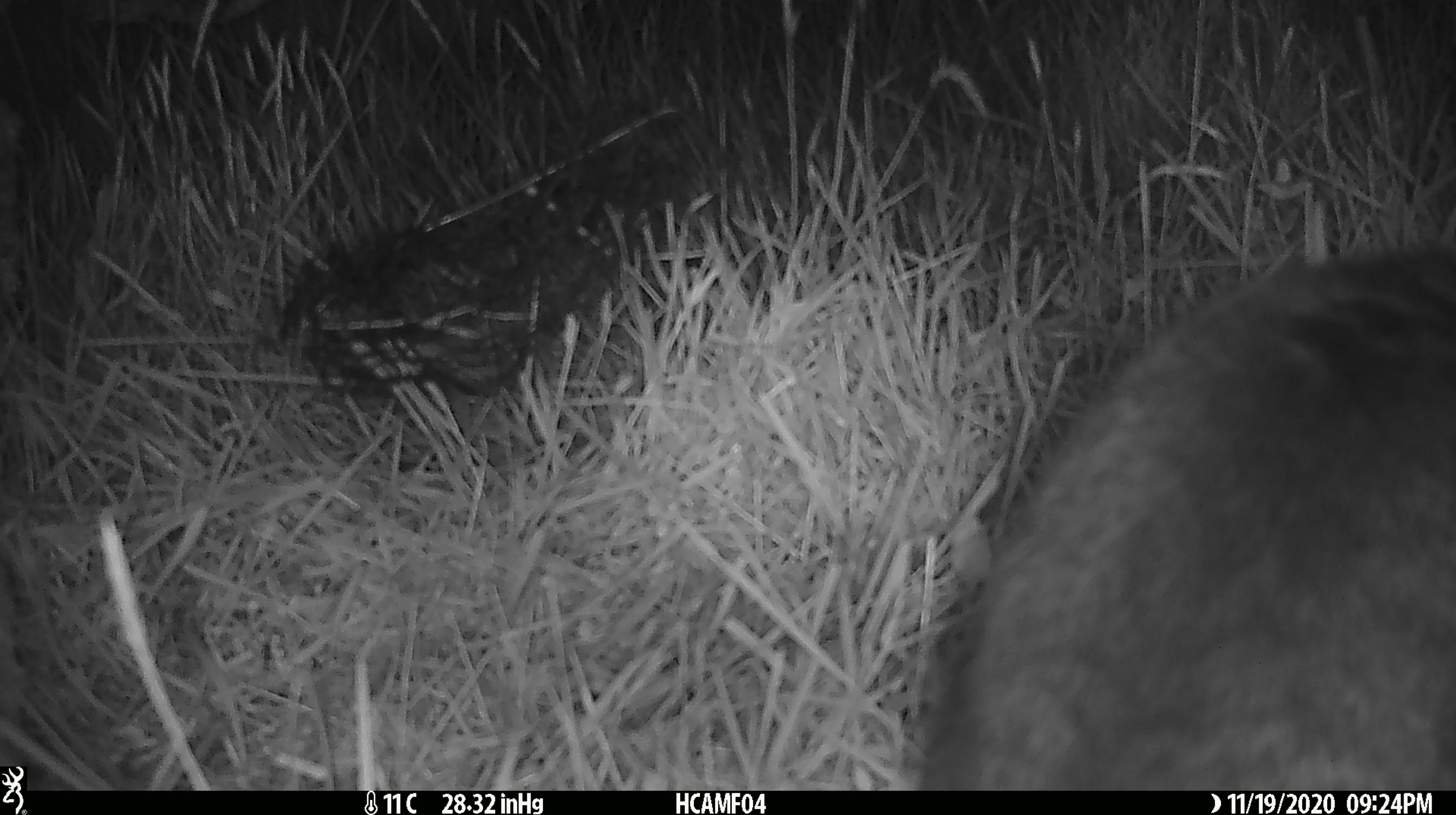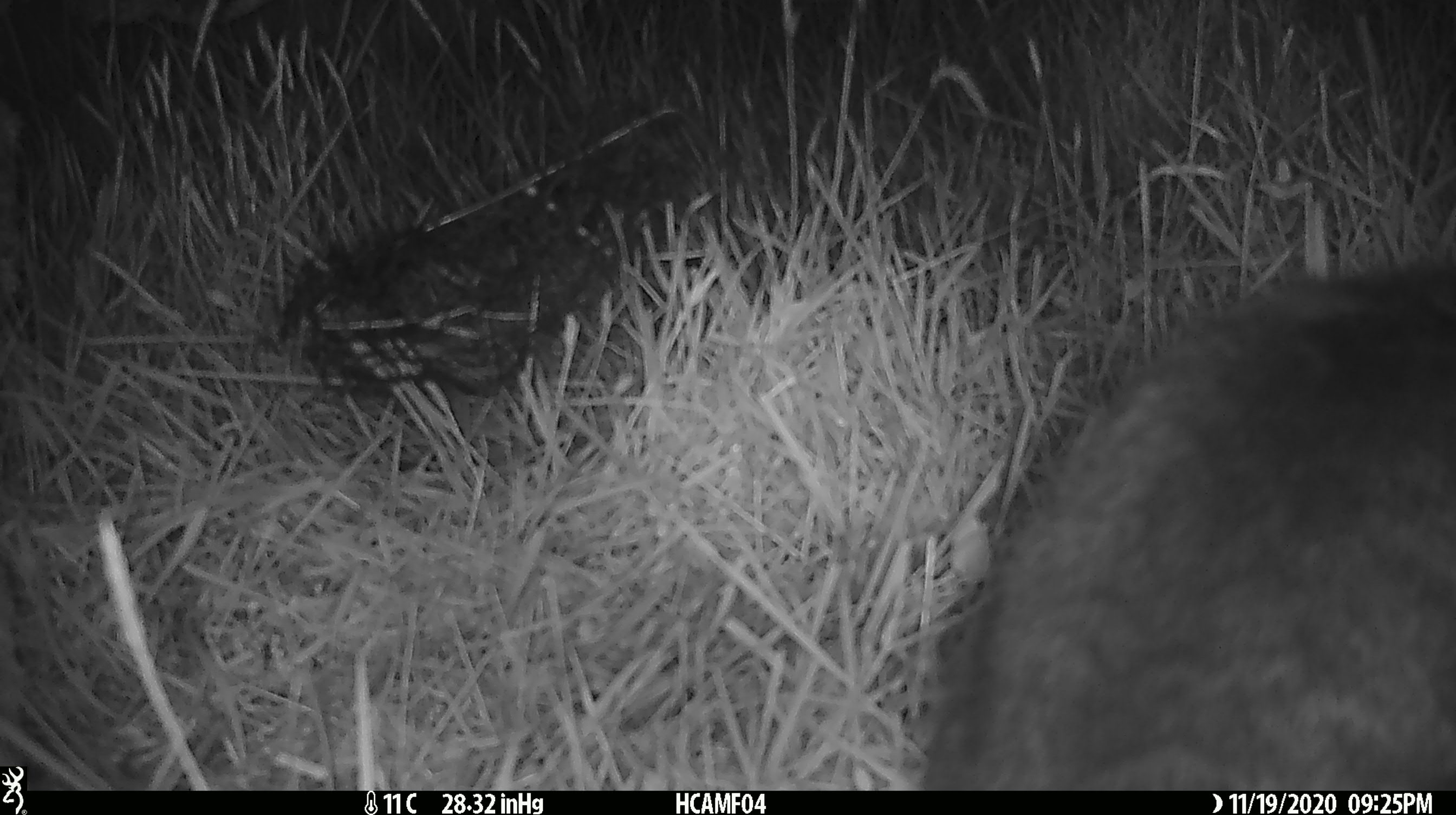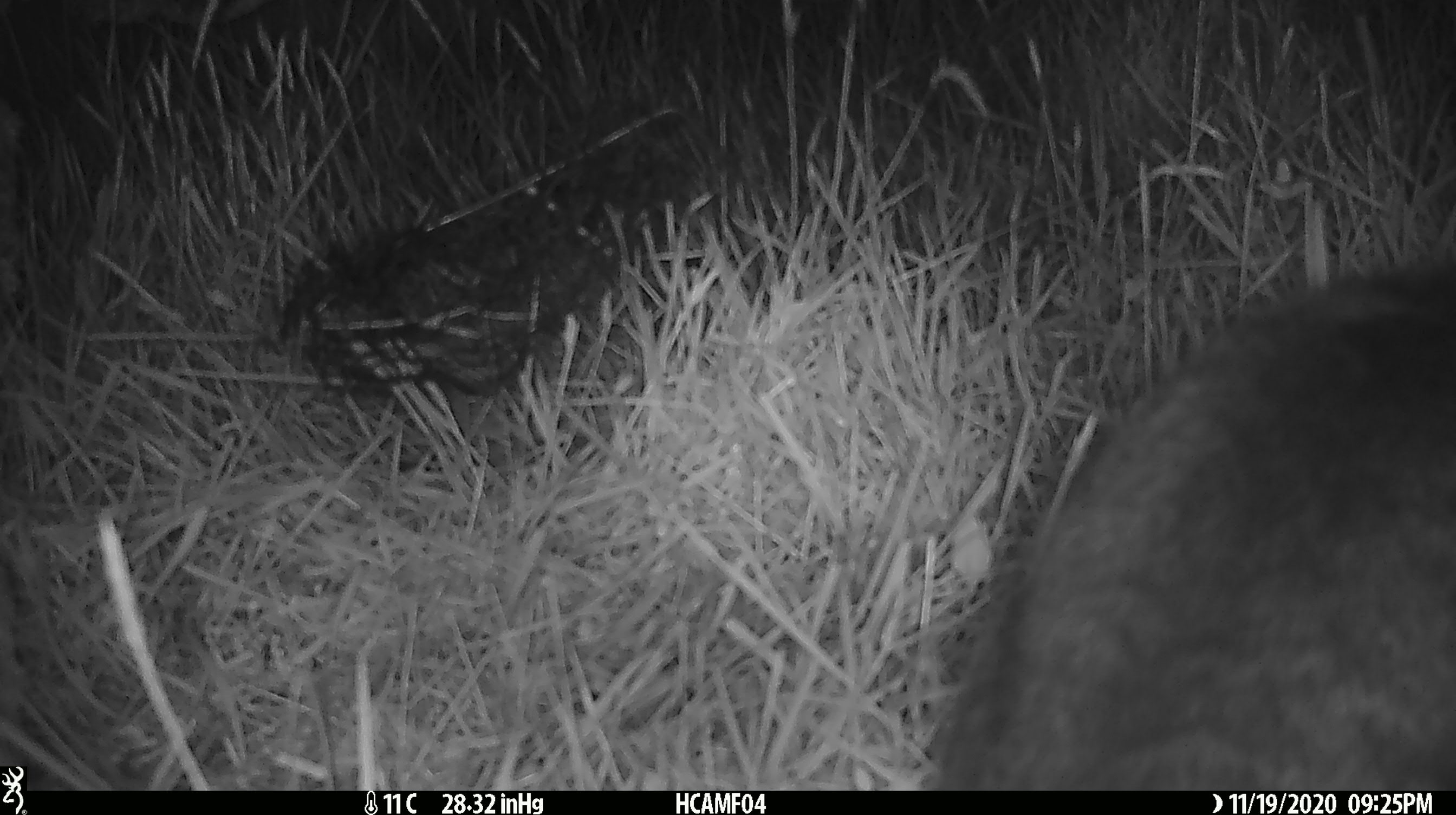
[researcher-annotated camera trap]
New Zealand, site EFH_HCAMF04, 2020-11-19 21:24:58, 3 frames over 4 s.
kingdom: Animalia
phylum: Chordata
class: Mammalia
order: Carnivora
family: Felidae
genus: Felis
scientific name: Felis catus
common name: domestic cat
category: cat